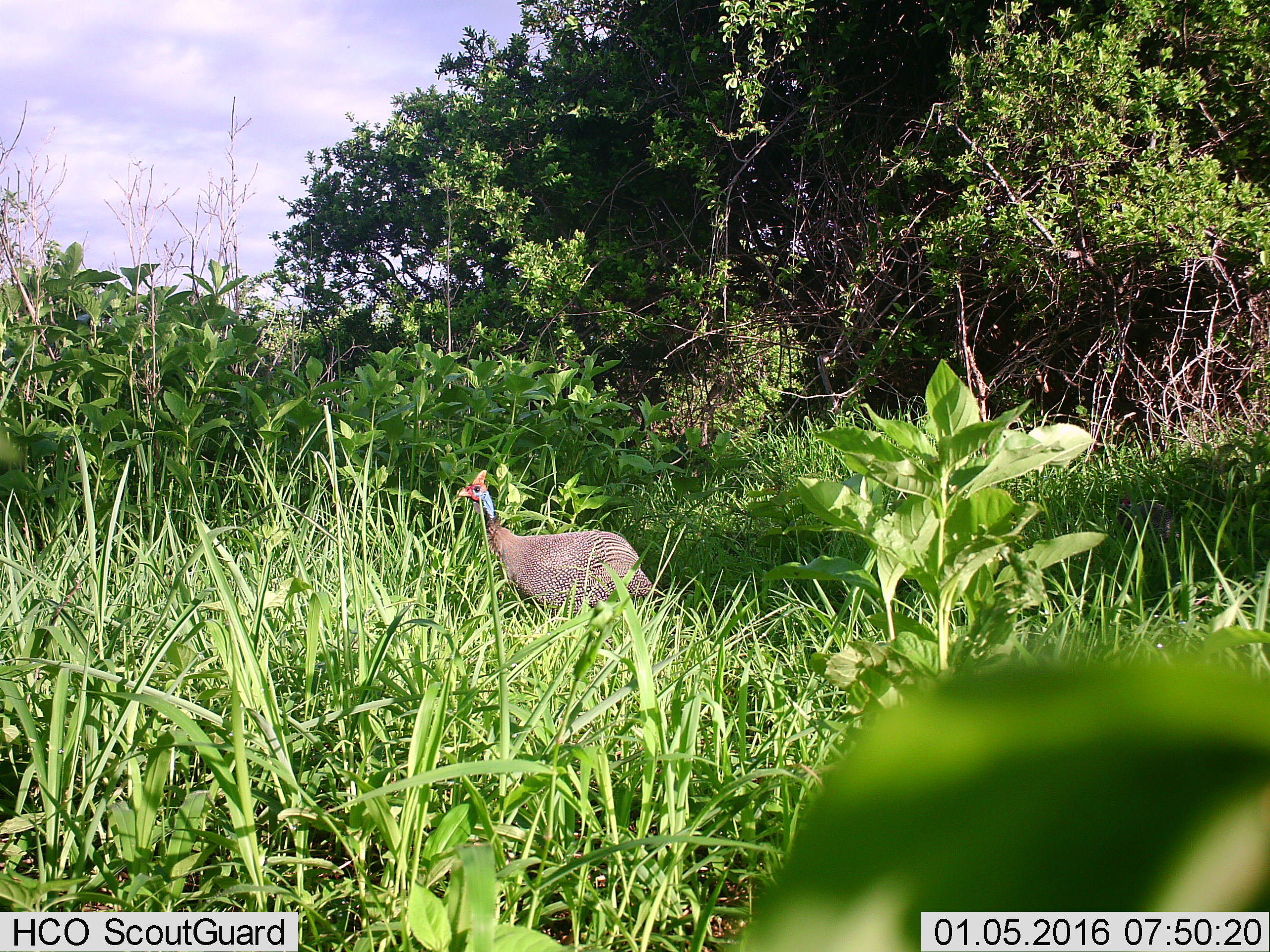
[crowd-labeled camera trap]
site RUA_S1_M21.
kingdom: Animalia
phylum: Chordata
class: Aves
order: Galliformes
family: Numididae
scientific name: Numididae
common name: guineafowl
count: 1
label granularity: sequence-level